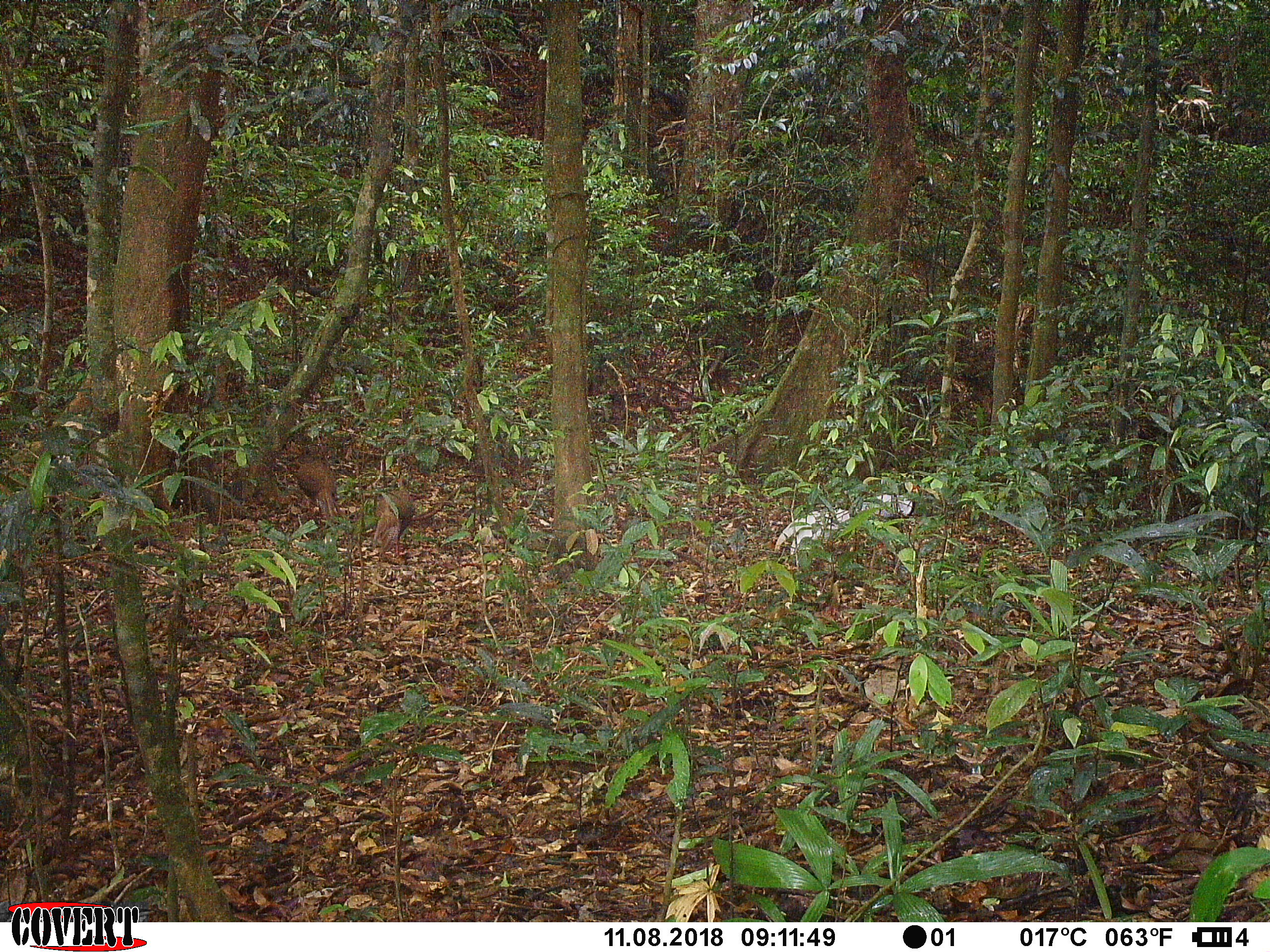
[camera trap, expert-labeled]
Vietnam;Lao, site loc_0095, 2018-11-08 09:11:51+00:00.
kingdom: Animalia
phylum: Chordata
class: Aves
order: Galliformes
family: Phasianidae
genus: Lophura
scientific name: Lophura nycthemera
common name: silver pheasant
Silver pheasant (Lophura nycthemera). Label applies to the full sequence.